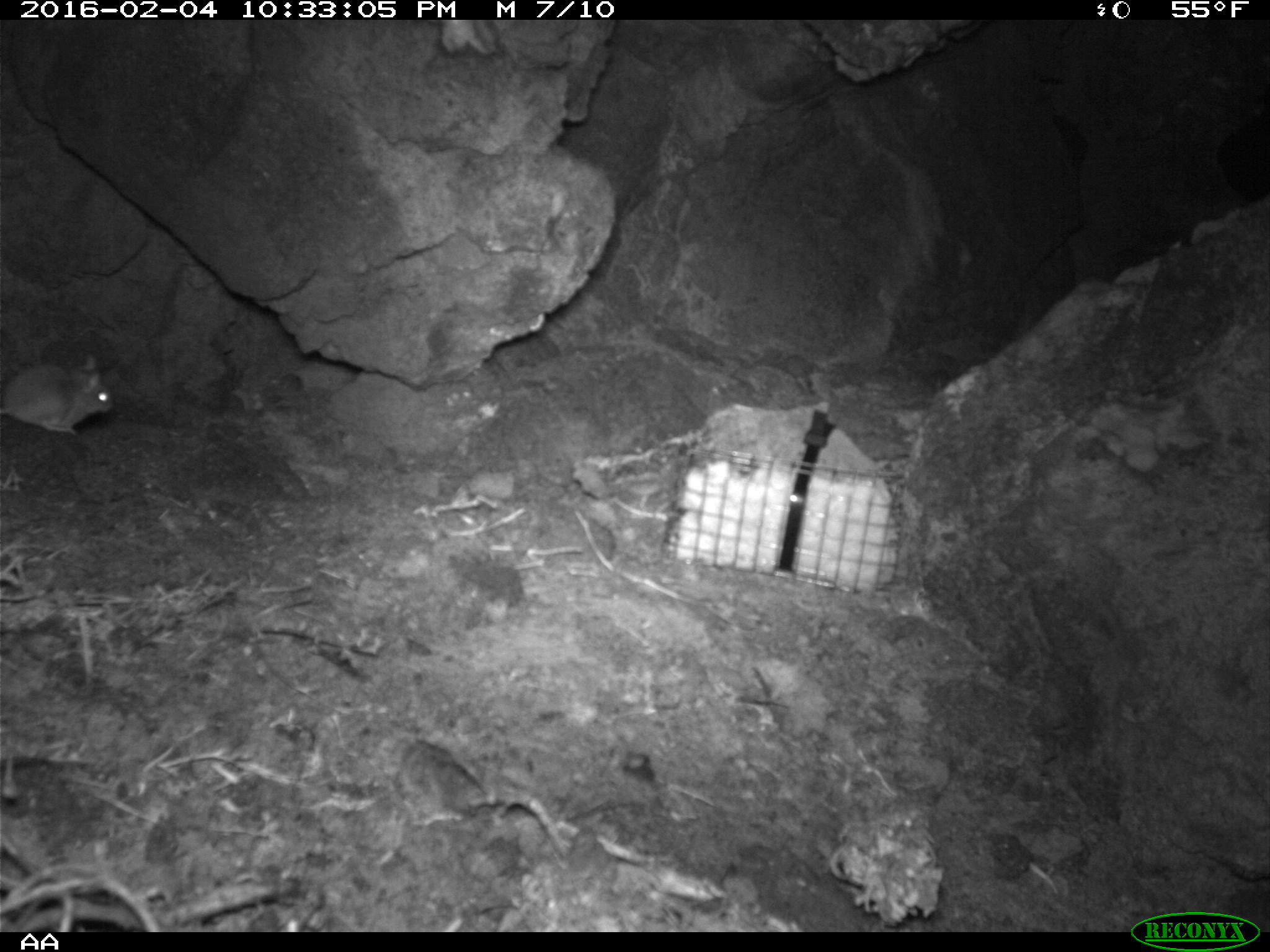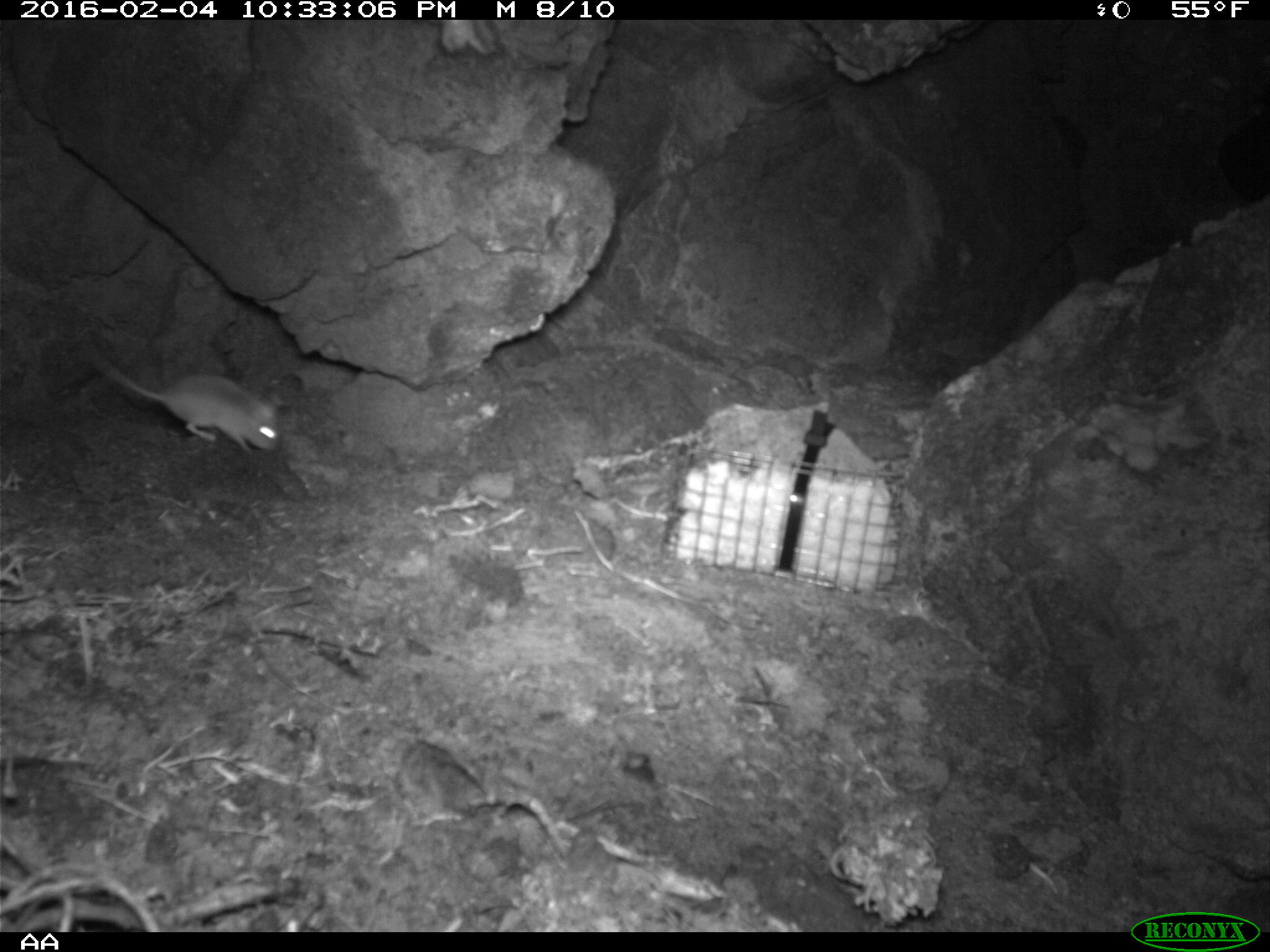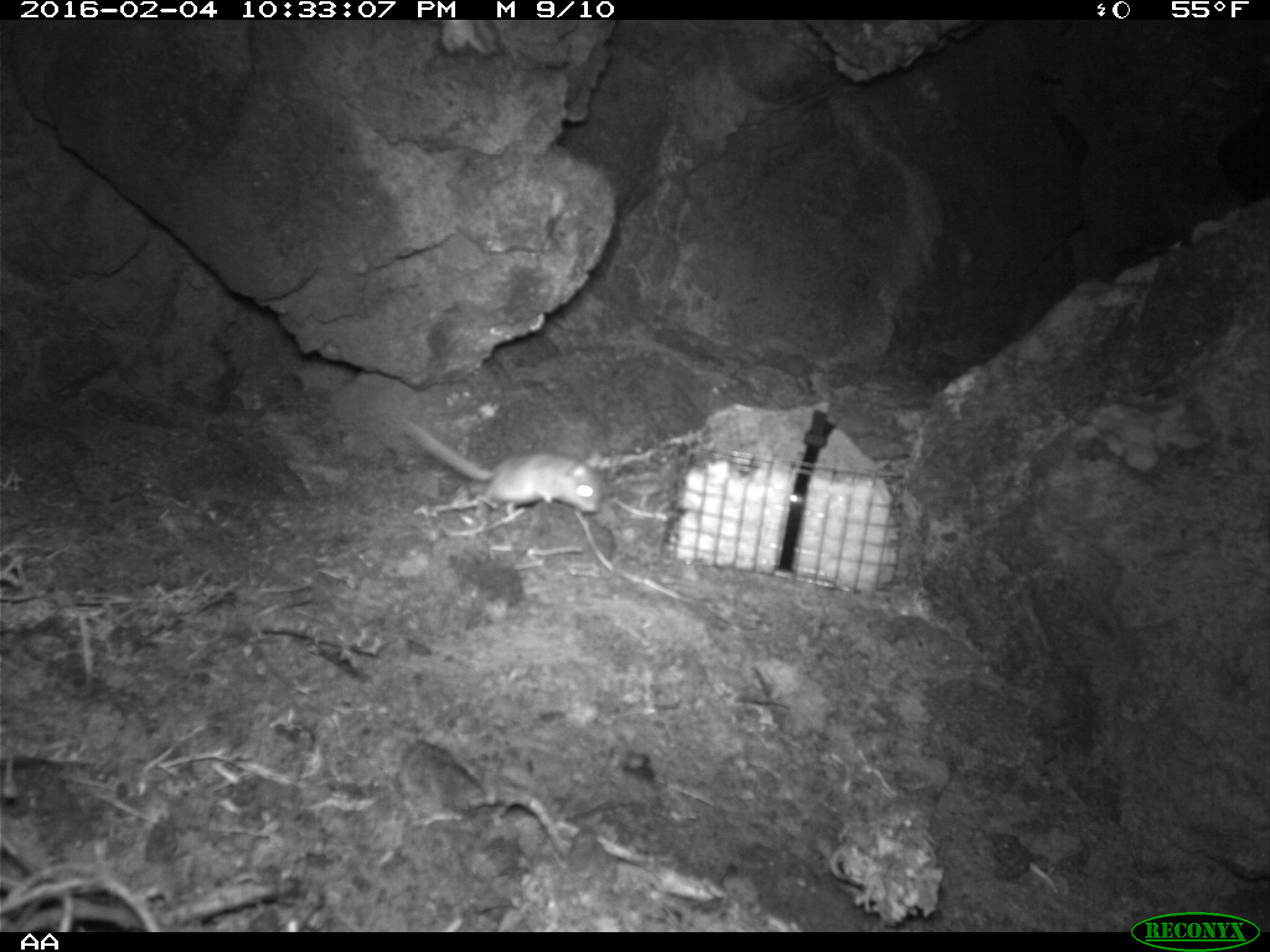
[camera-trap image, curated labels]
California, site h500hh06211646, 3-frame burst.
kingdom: Animalia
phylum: Chordata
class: Mammalia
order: Rodentia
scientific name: Rodentia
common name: rodent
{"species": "rodent (Rodentia)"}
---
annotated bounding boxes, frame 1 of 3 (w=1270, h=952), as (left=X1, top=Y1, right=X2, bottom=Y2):
rodent: (left=0, top=351, right=115, bottom=437)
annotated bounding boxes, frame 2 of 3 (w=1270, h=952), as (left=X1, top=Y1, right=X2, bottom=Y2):
rodent: (left=85, top=350, right=283, bottom=456)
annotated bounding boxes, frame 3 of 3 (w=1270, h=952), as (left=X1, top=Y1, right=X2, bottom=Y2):
rodent: (left=401, top=417, right=604, bottom=514)